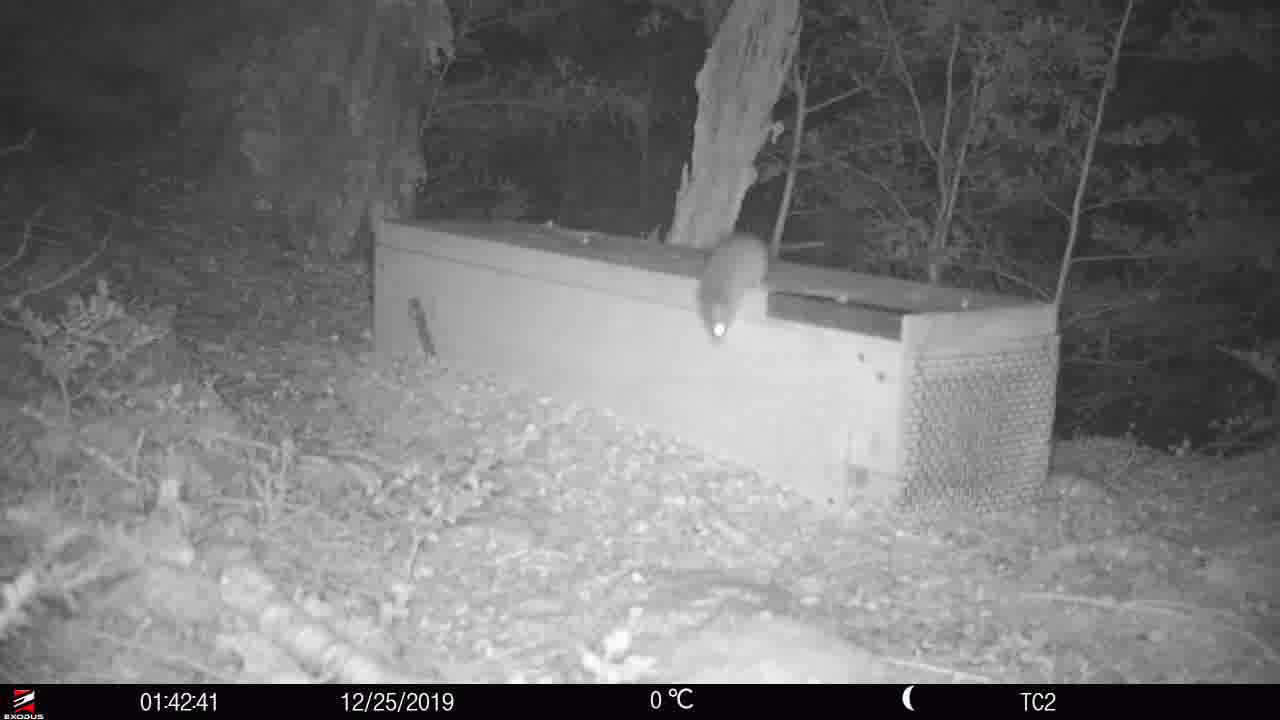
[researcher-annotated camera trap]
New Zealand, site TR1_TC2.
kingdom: Animalia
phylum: Chordata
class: Mammalia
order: Rodentia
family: Muridae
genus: Rattus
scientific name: Rattus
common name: rat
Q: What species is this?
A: Rat (Rattus).